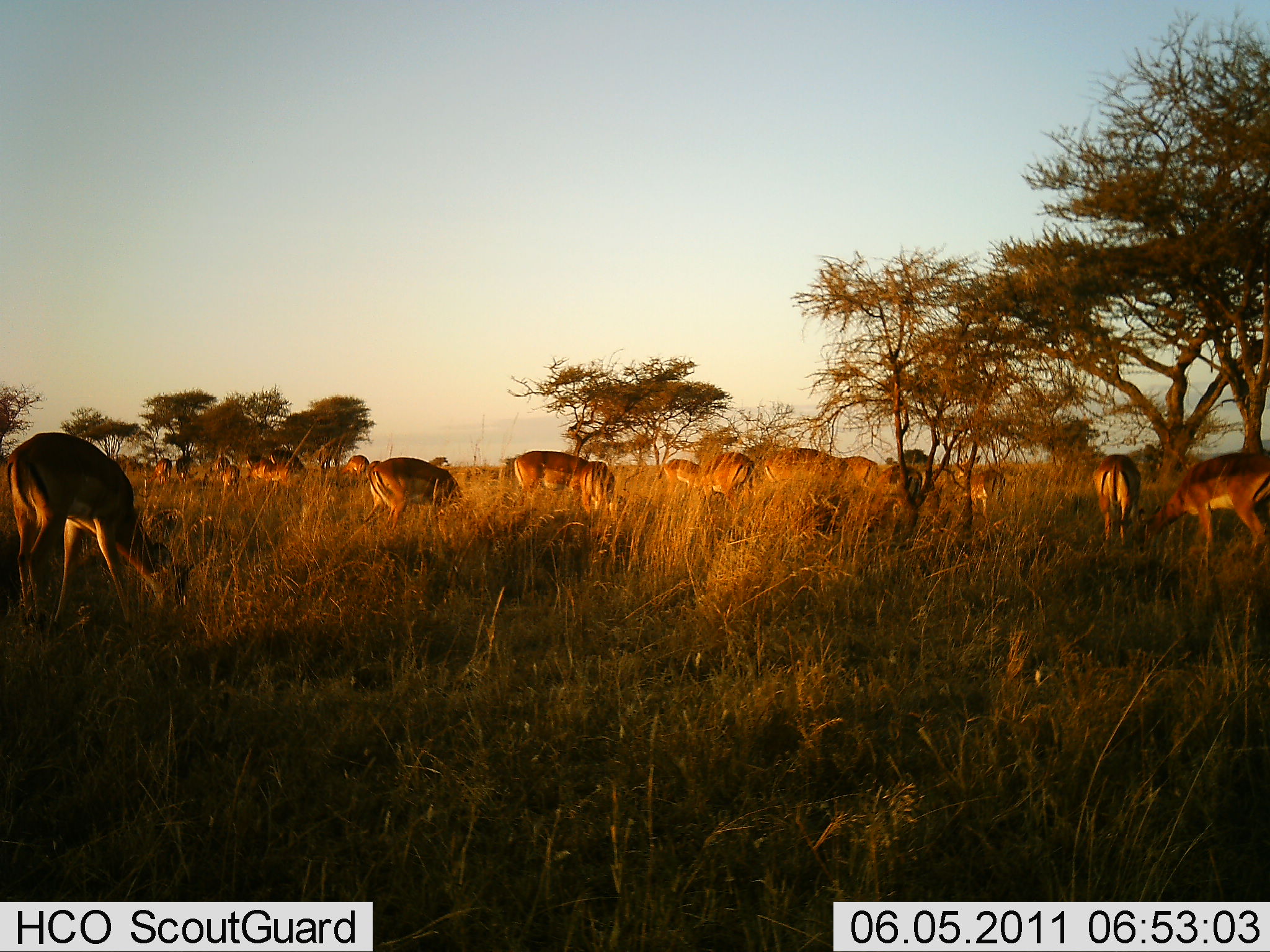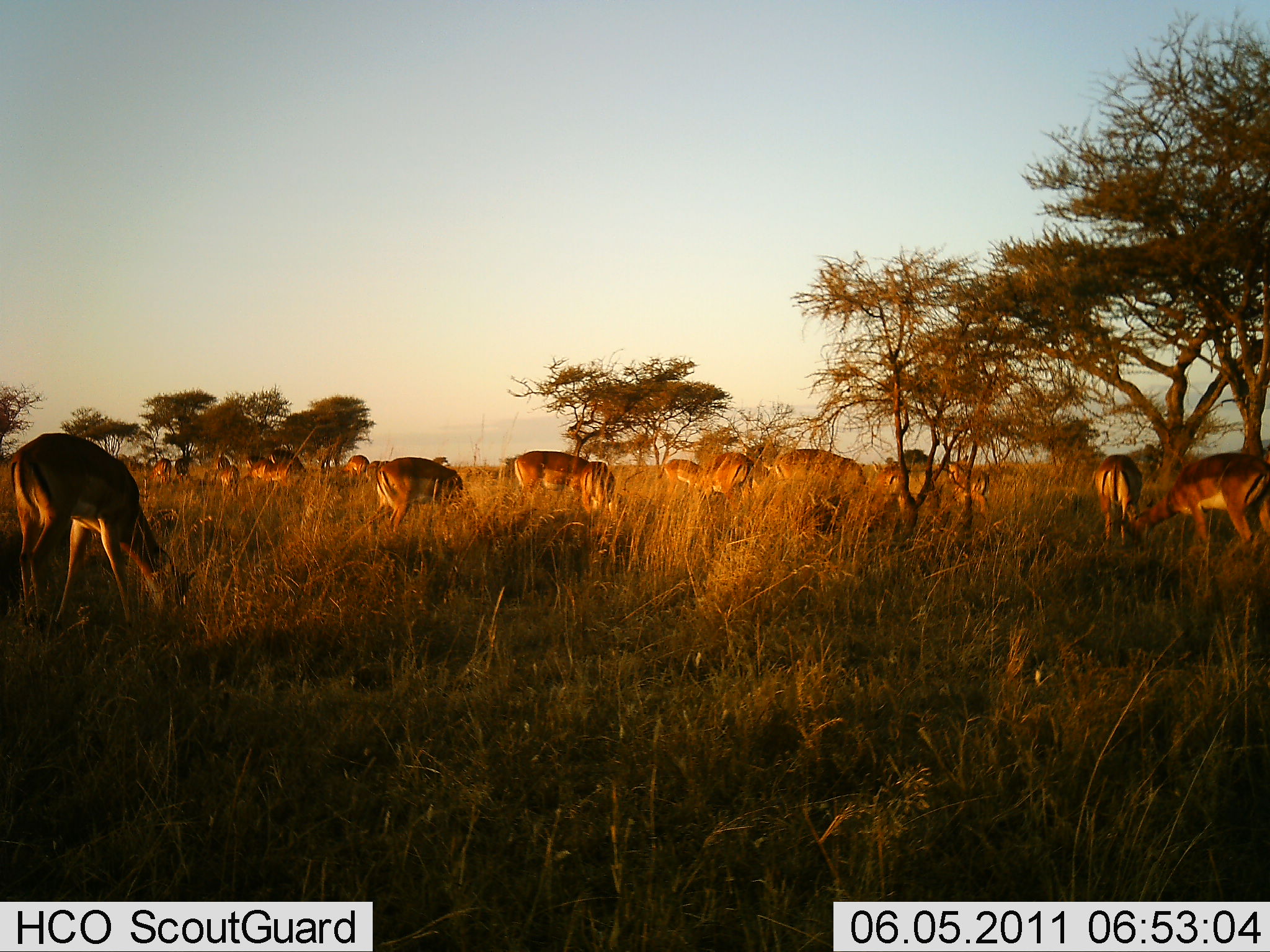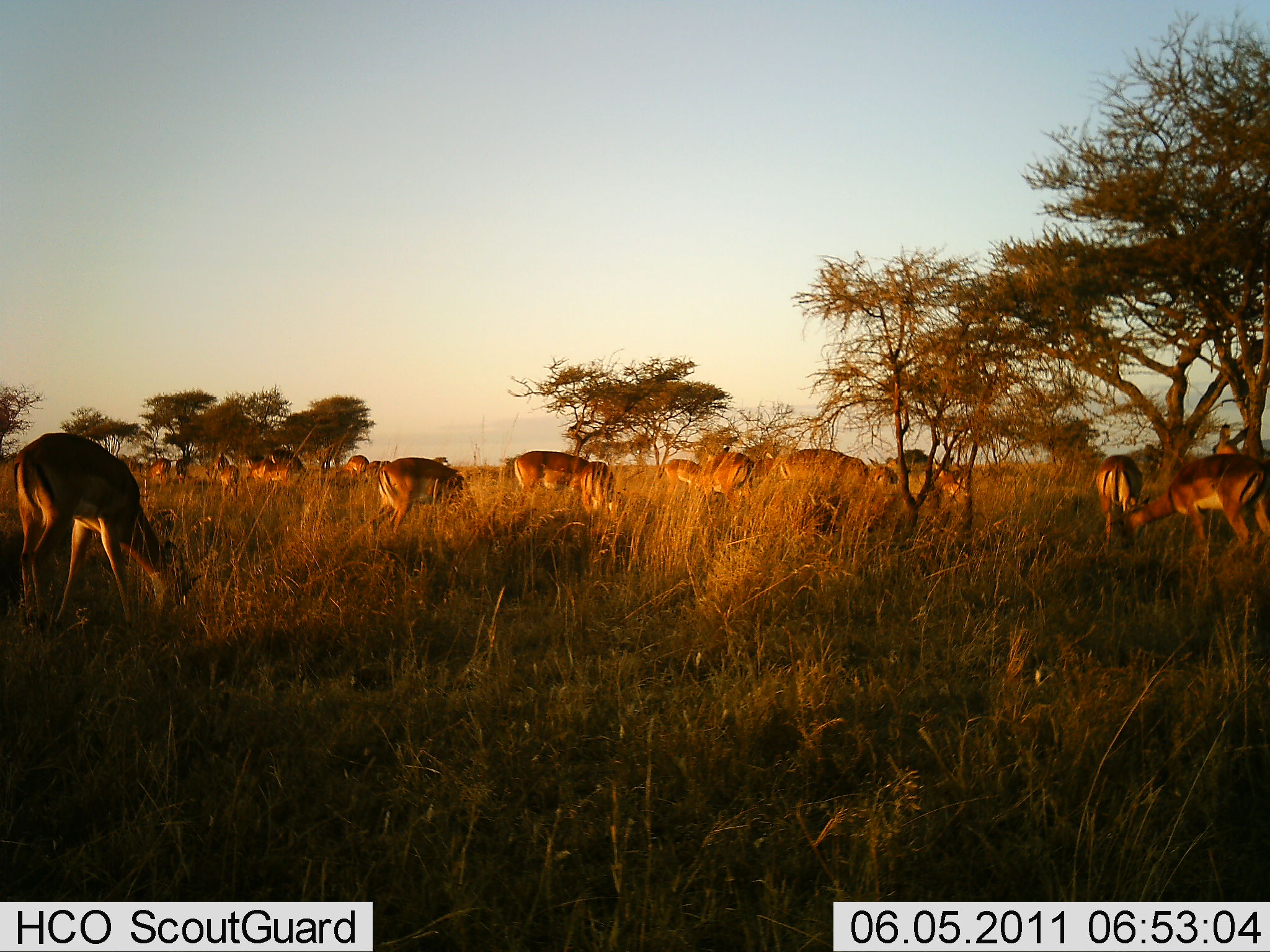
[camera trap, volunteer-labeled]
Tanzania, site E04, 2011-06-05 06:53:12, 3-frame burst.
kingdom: Animalia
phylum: Chordata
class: Mammalia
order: Artiodactyla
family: Bovidae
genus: Nanger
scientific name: Nanger granti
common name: grant's gazelle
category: gazellegrants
Gazellegrants (grant's gazelle) (Nanger granti), count 11-50. Behavior (volunteer vote fractions): standing 40%, resting 0%, moving 40%, interacting 0%. Young present (vote fraction): 0%. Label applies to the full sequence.